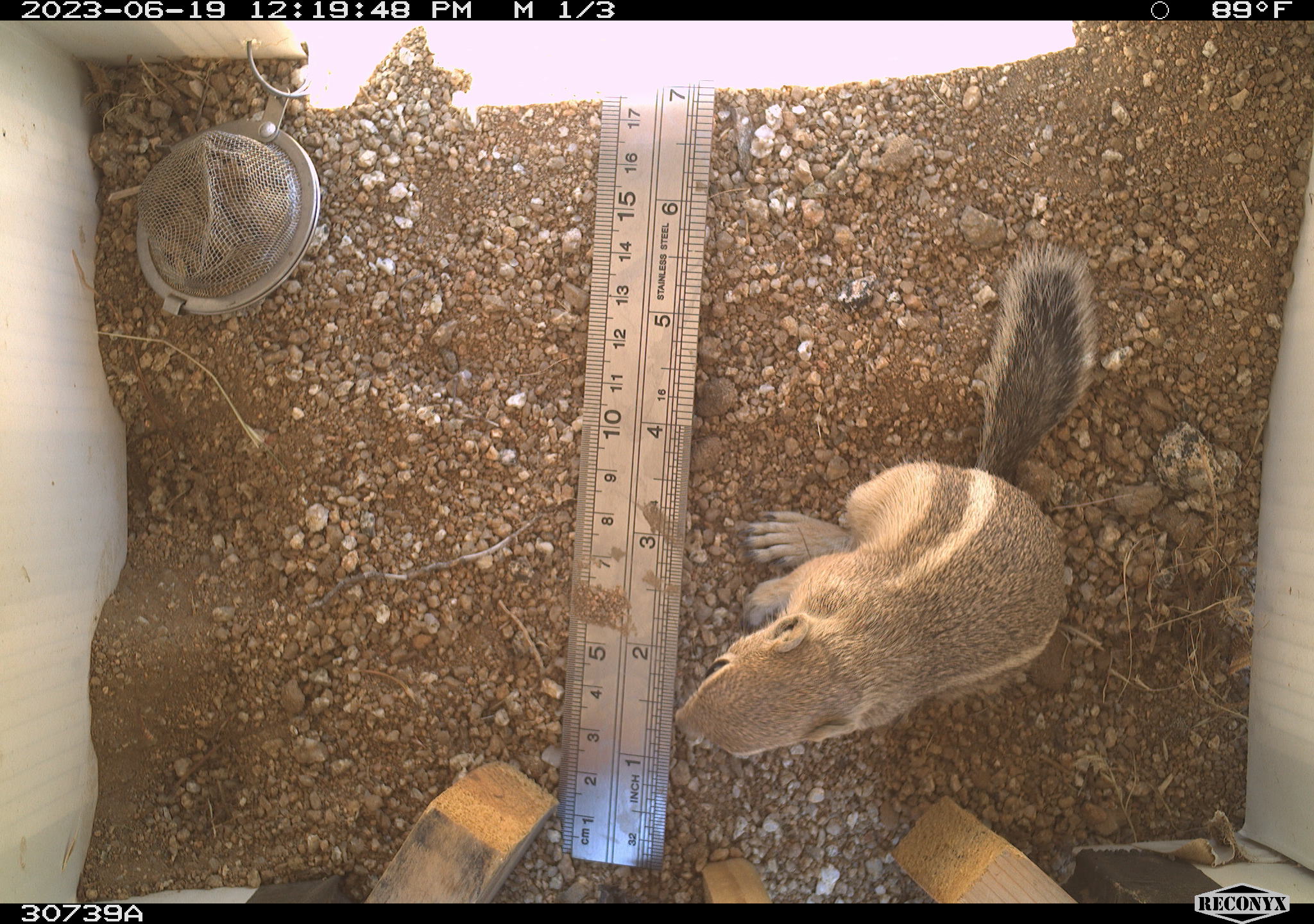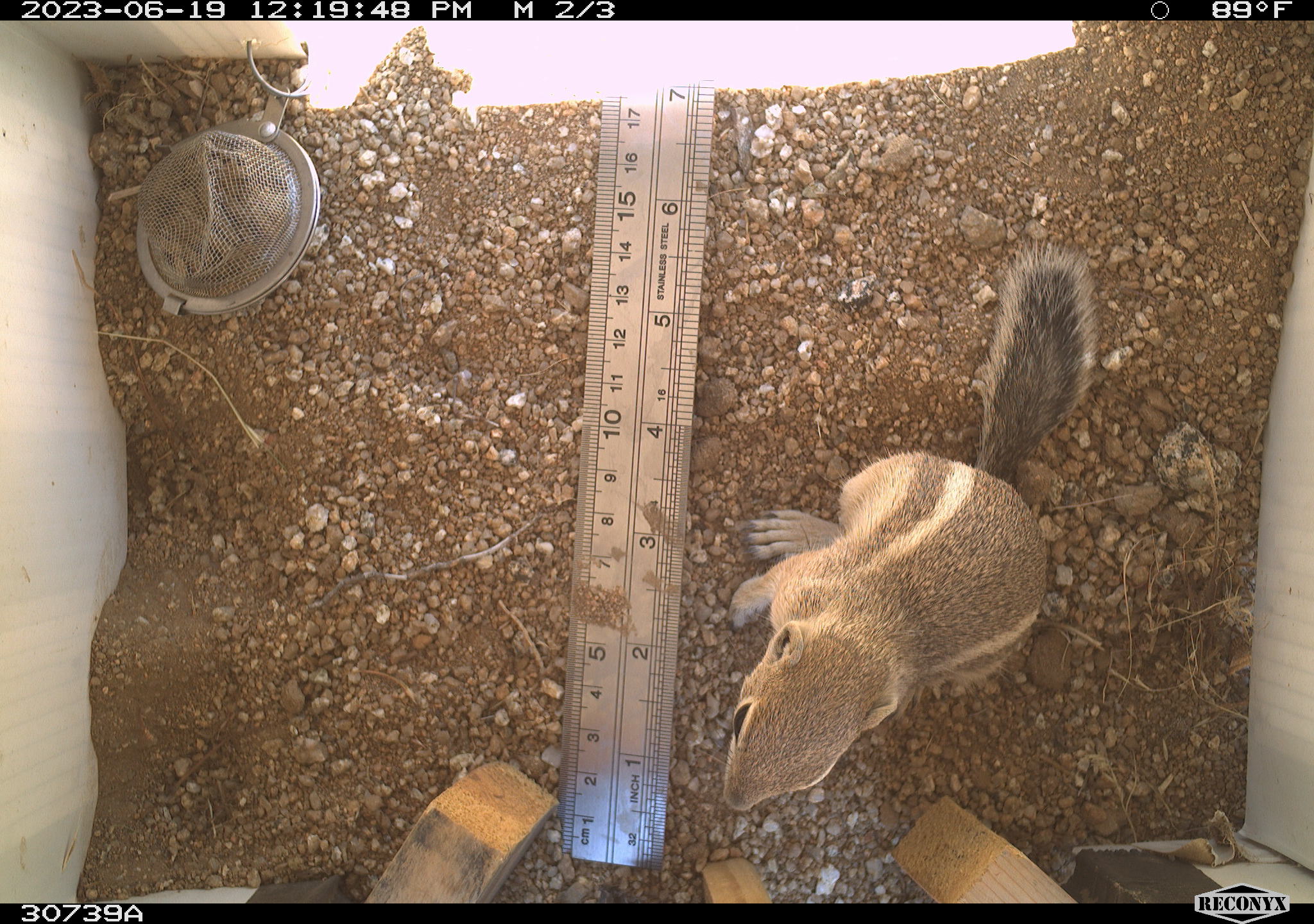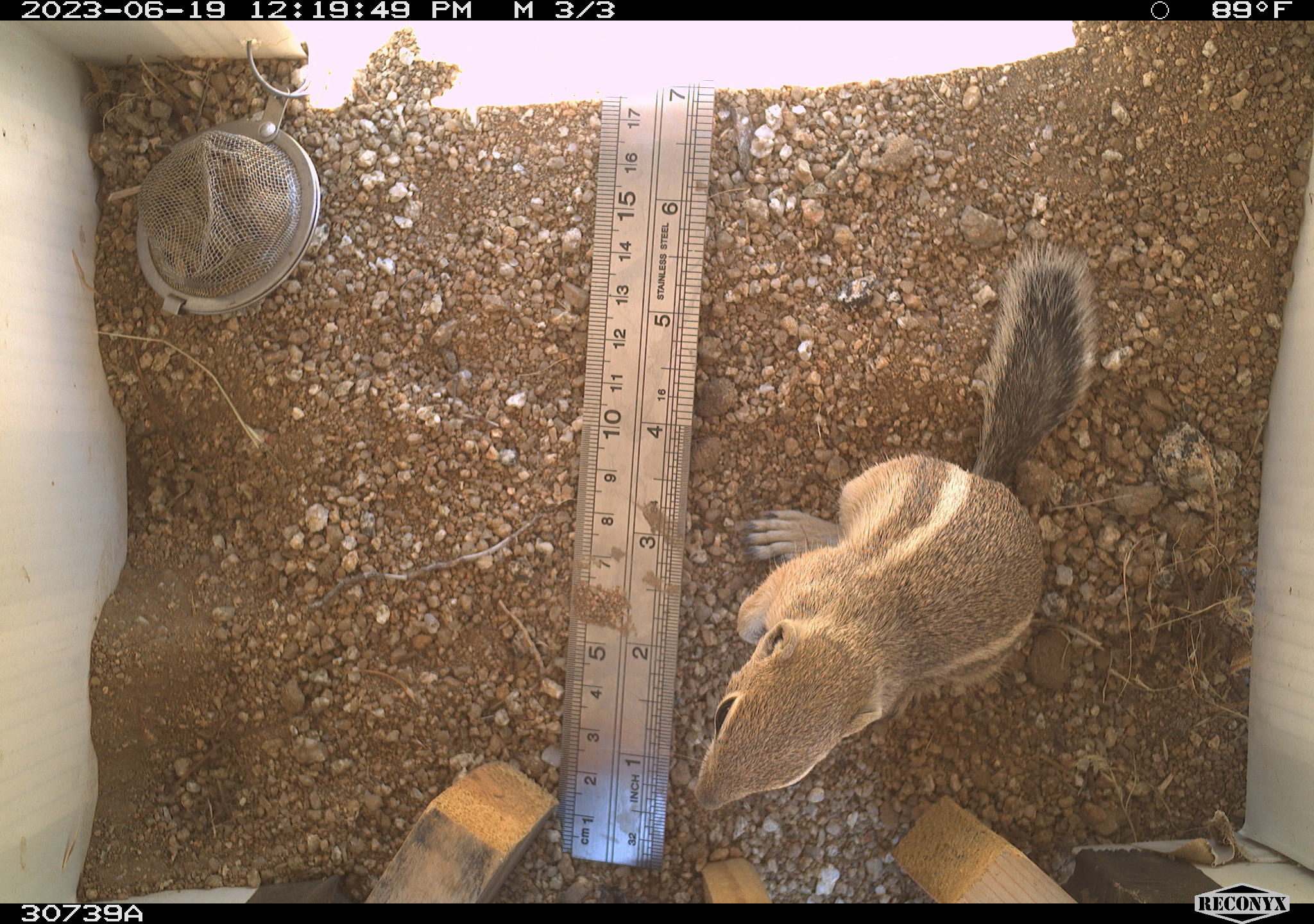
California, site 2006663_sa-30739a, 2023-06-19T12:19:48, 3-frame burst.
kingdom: Animalia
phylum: Chordata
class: Mammalia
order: Rodentia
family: Sciuridae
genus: Ammospermophilus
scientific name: Ammospermophilus leucurus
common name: white-tailed antelope squirrel